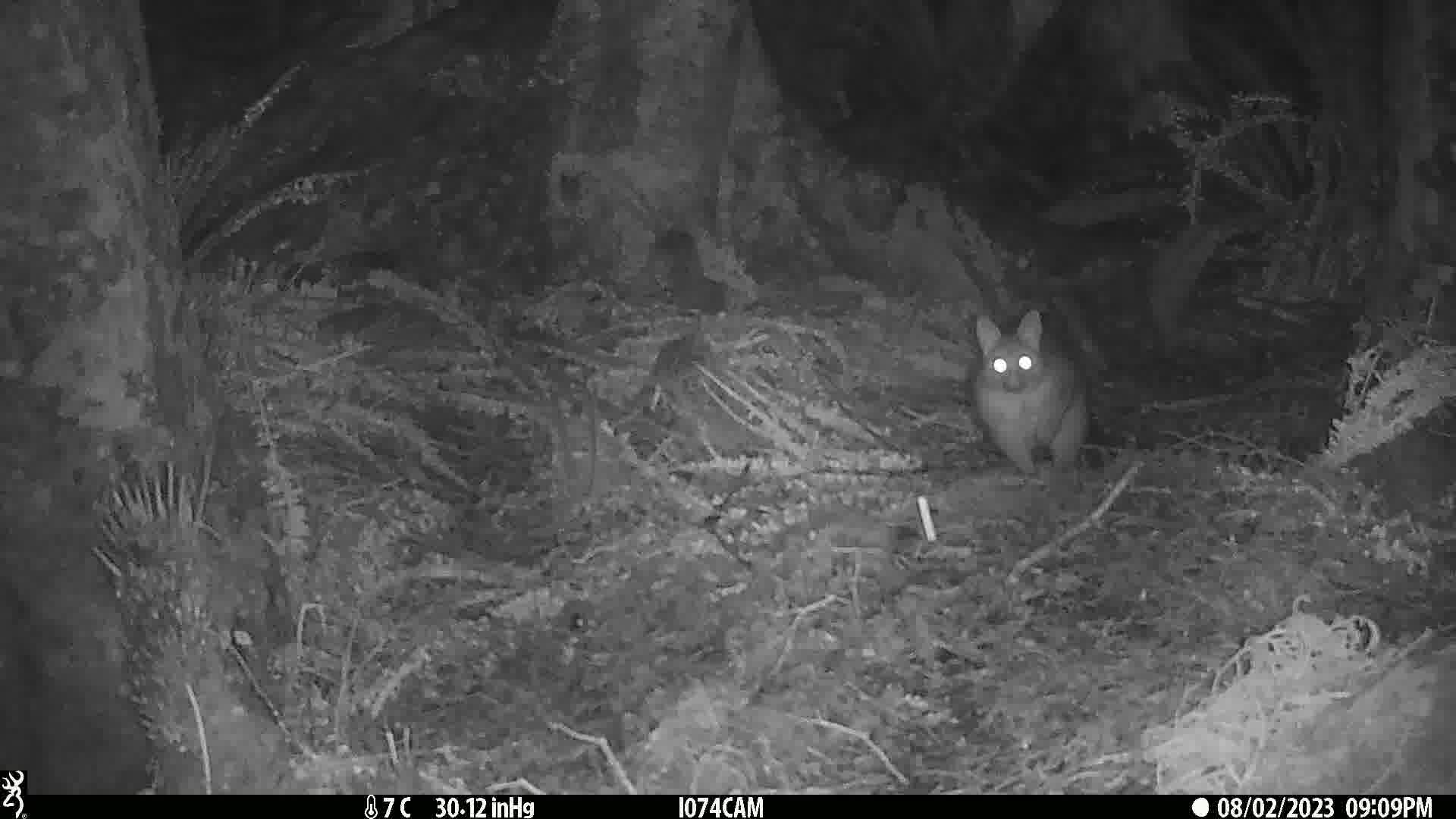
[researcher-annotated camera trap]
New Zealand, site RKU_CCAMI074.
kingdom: Animalia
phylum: Chordata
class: Mammalia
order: Diprotodontia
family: Phalangeridae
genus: Trichosurus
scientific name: Trichosurus vulpecula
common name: common brushtail possum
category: possum